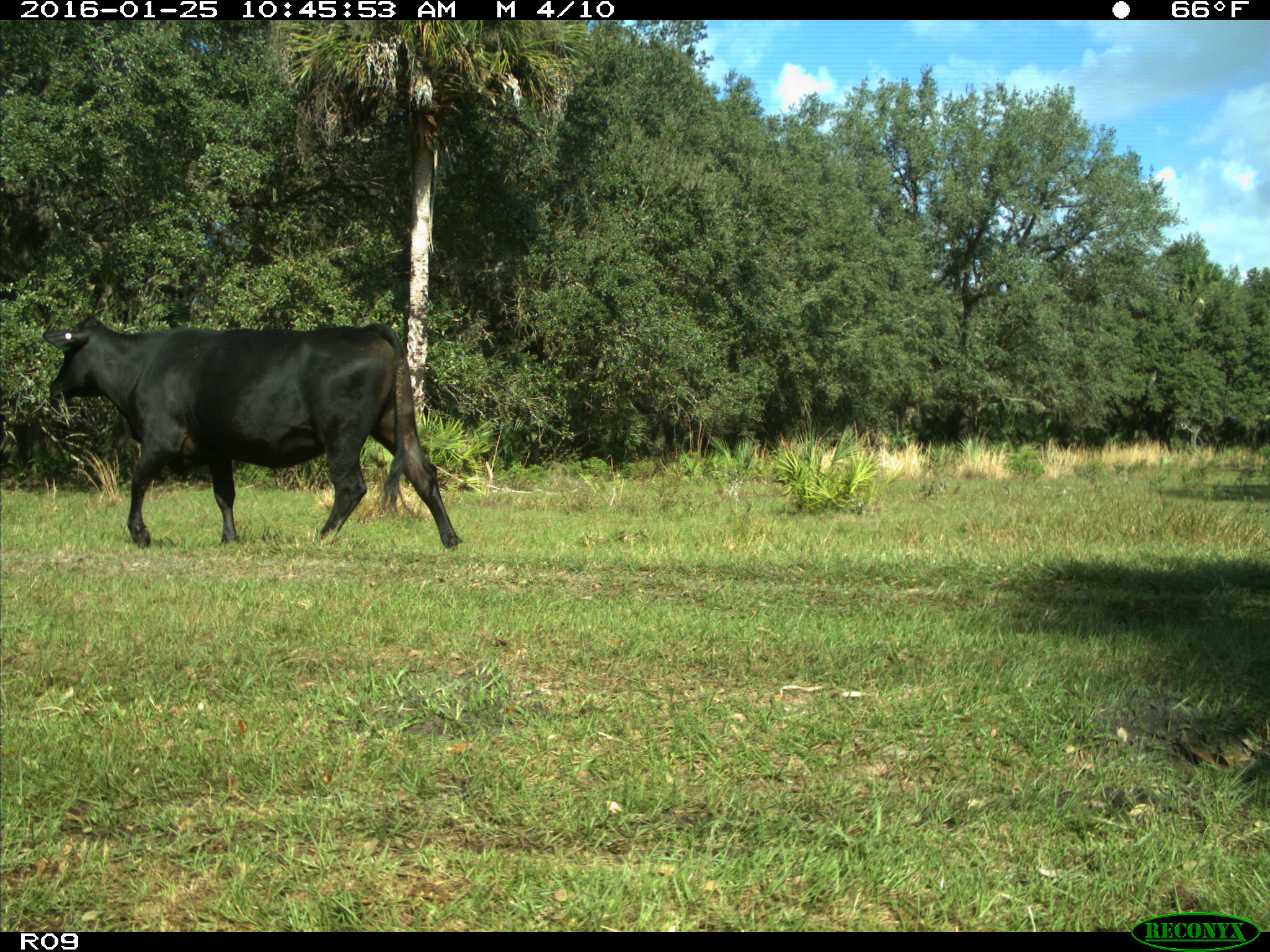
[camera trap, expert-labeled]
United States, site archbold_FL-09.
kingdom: Animalia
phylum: Chordata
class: Mammalia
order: Artiodactyla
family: Bovidae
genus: Bos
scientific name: Bos taurus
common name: domestic cow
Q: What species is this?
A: Bos taurus (domestic cow).